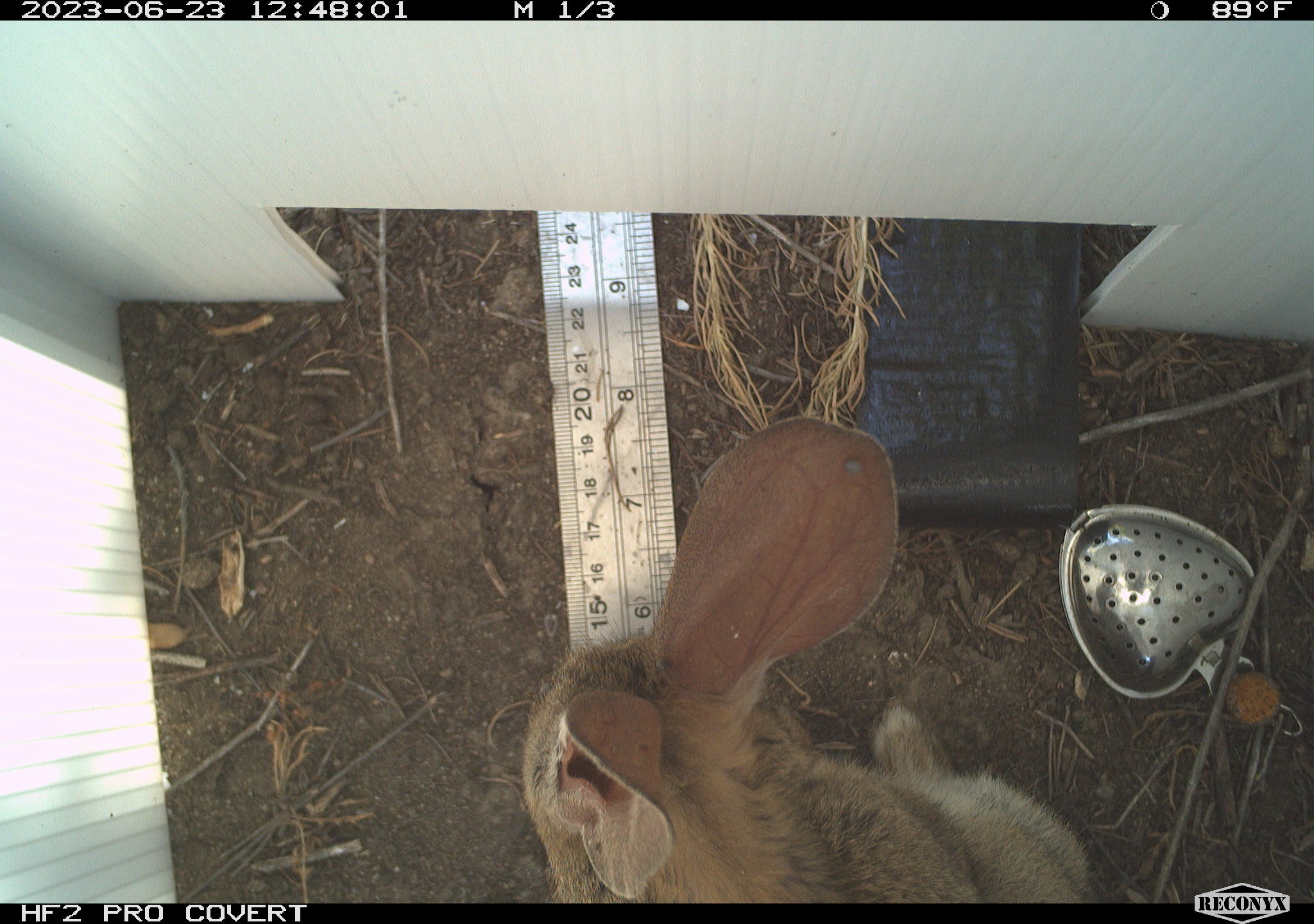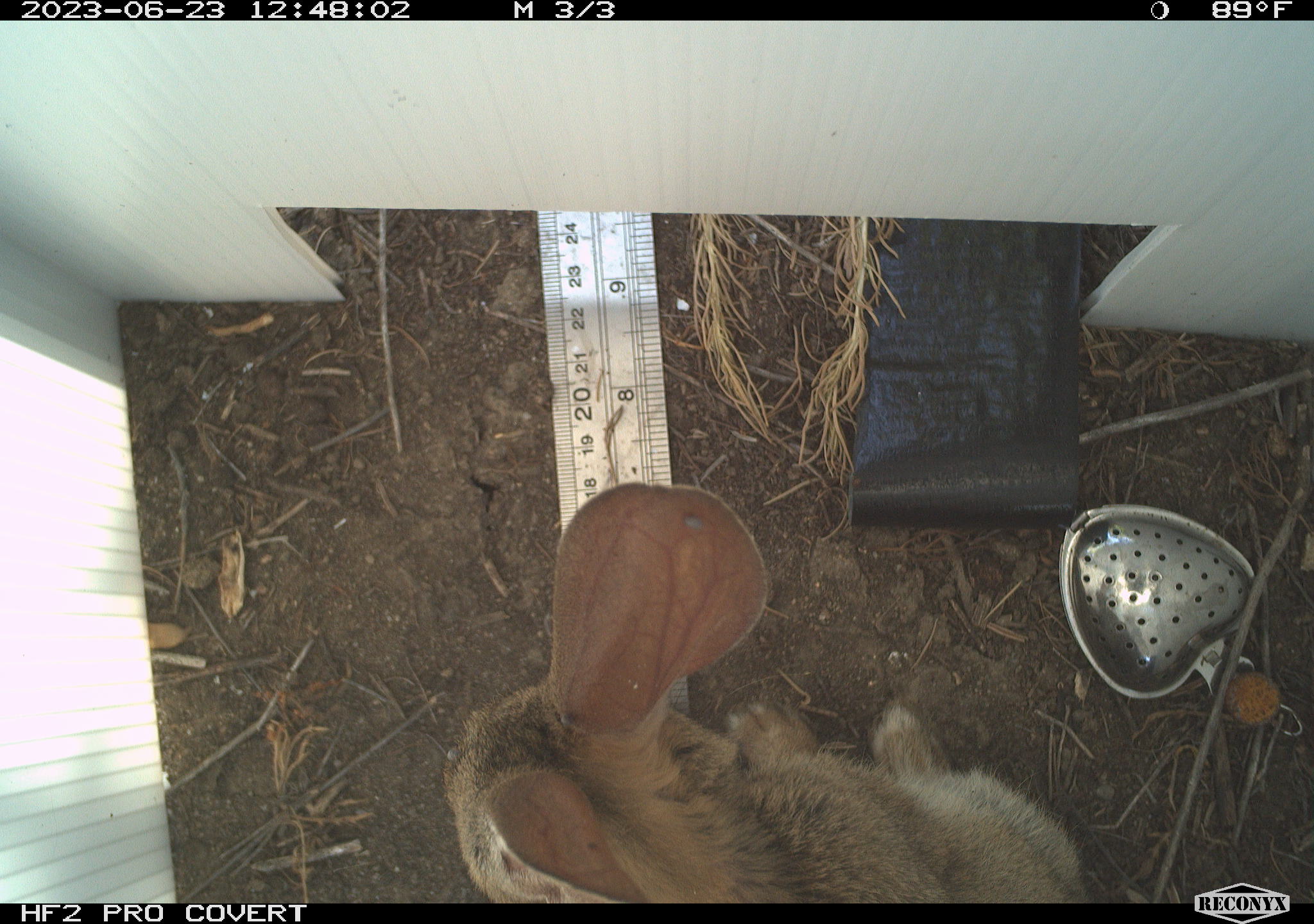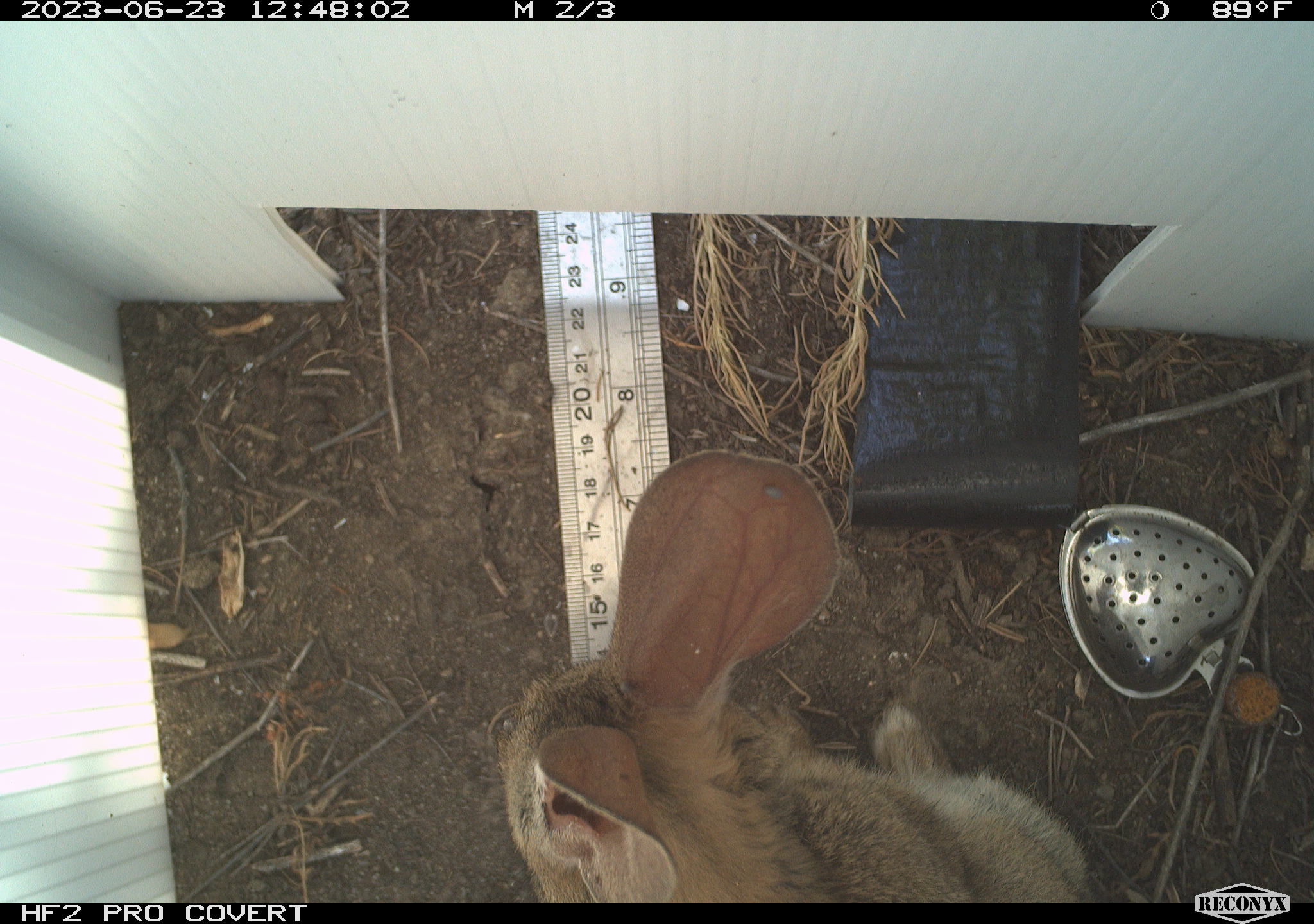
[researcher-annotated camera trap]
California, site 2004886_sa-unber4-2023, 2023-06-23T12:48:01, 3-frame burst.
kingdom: Animalia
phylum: Chordata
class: Mammalia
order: Lagomorpha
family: Leporidae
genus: Sylvilagus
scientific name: Sylvilagus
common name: cottontail rabbits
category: sylvilagus species